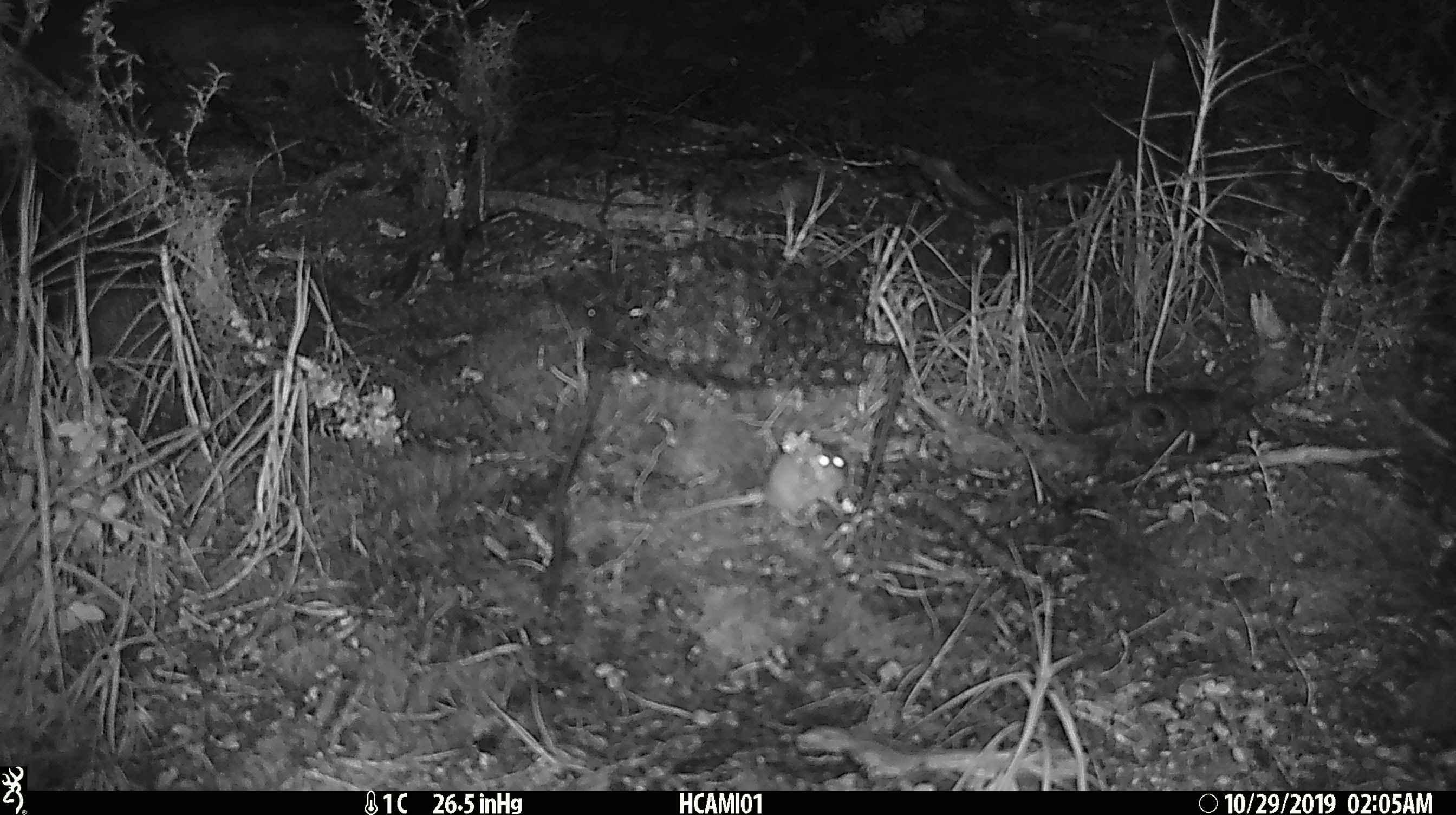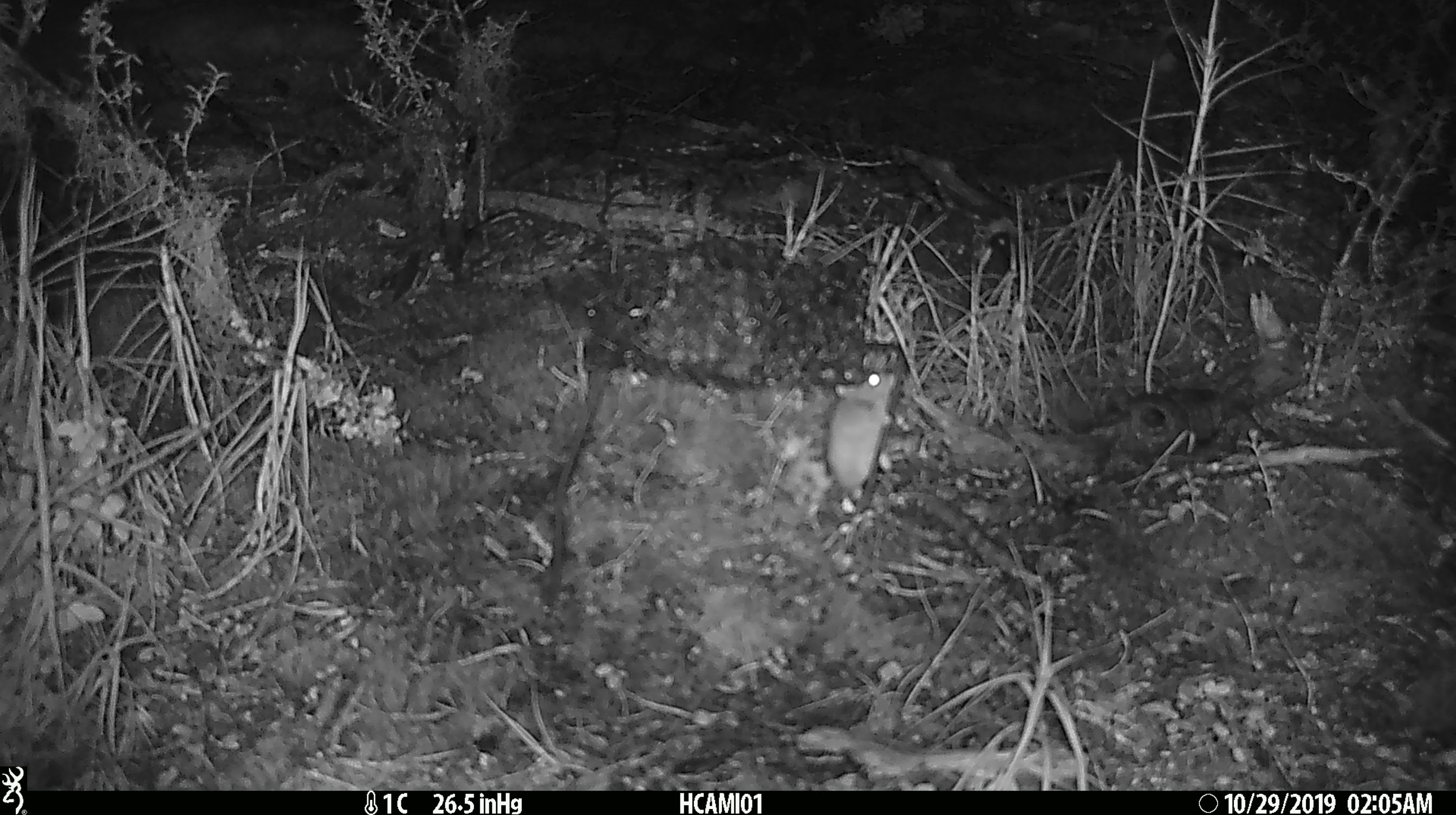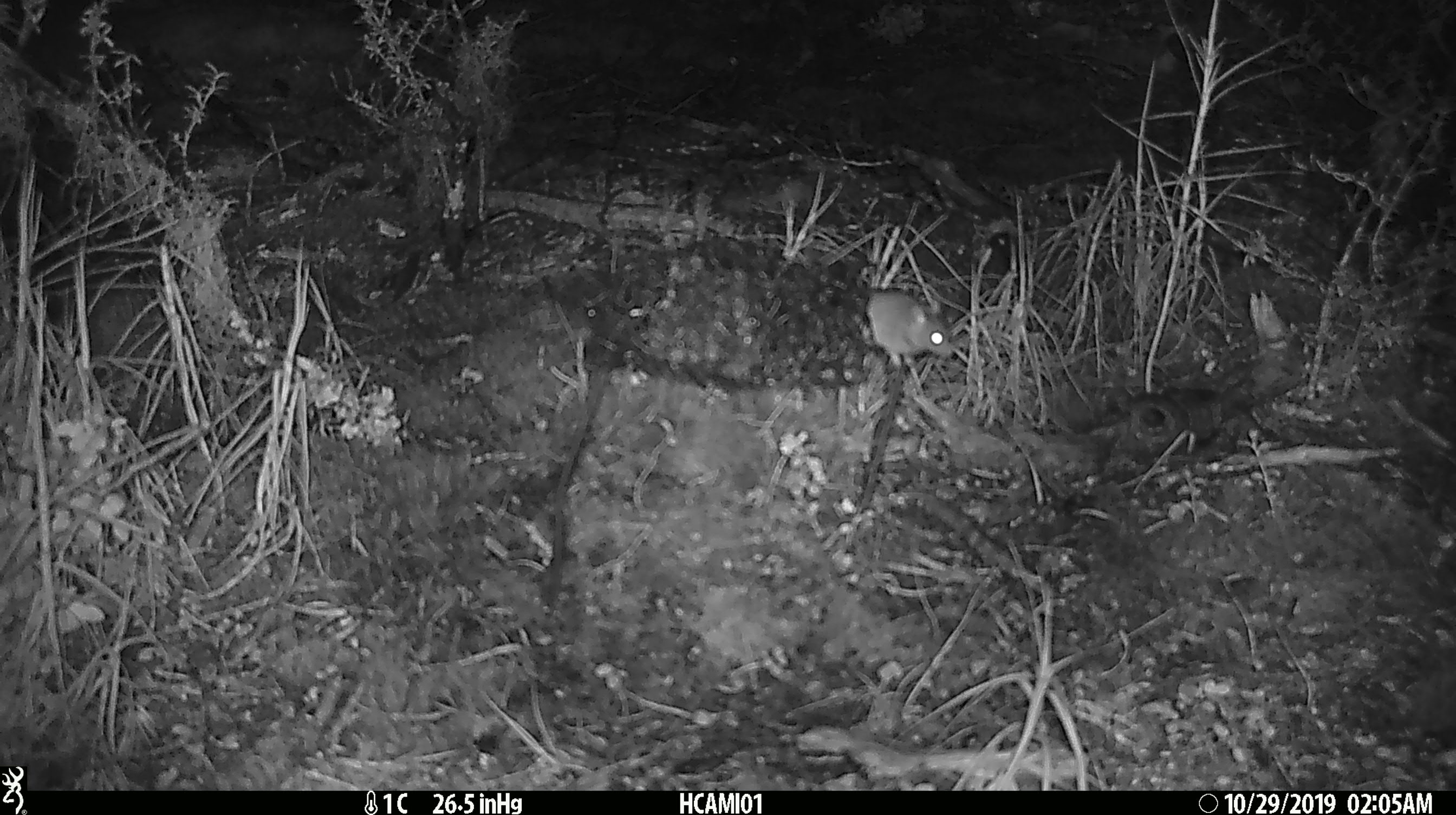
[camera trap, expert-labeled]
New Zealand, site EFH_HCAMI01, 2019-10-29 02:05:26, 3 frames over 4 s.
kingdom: Animalia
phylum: Chordata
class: Mammalia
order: Rodentia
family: Muridae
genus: Mus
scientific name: Mus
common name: mouse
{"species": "mouse (Mus)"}